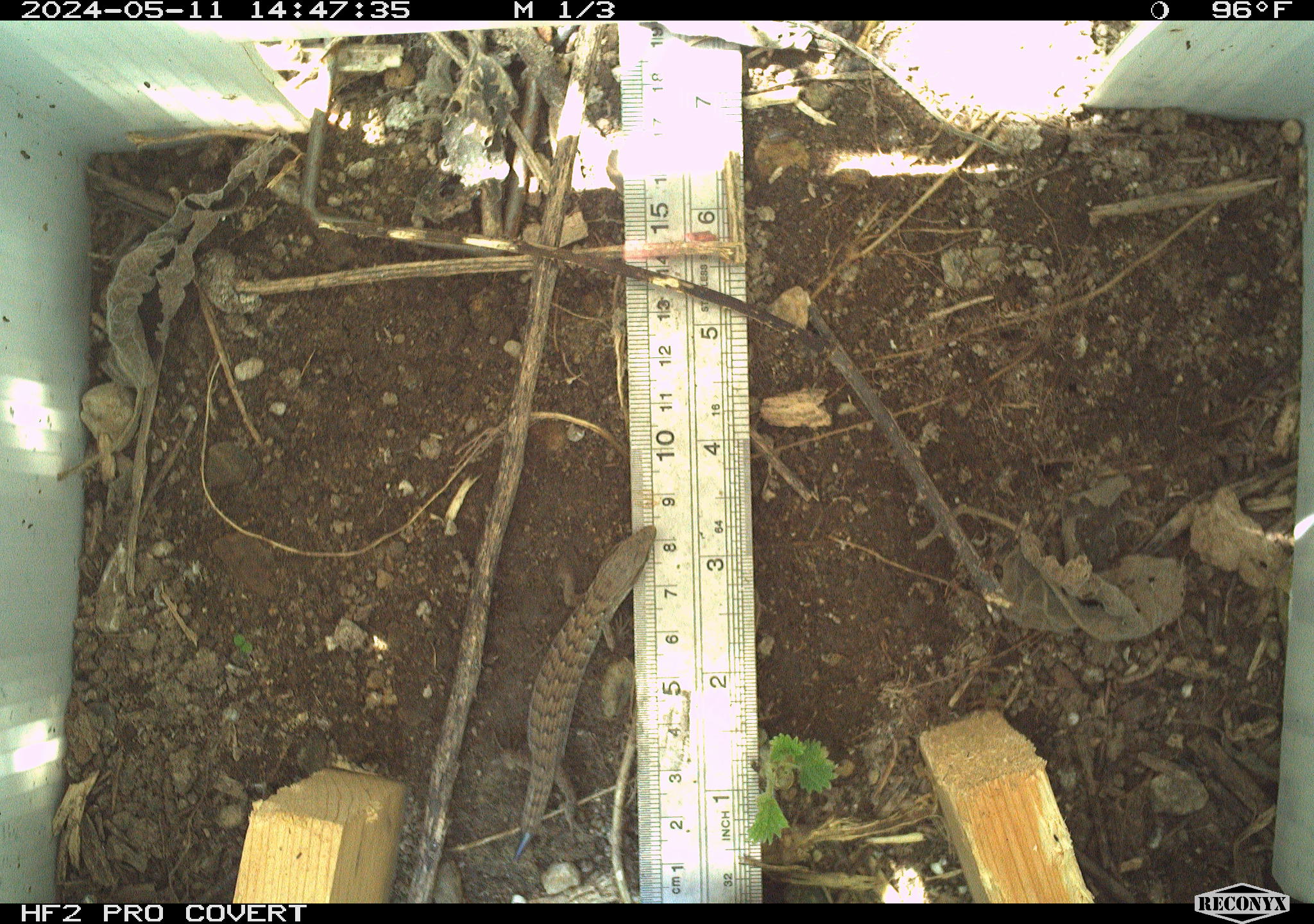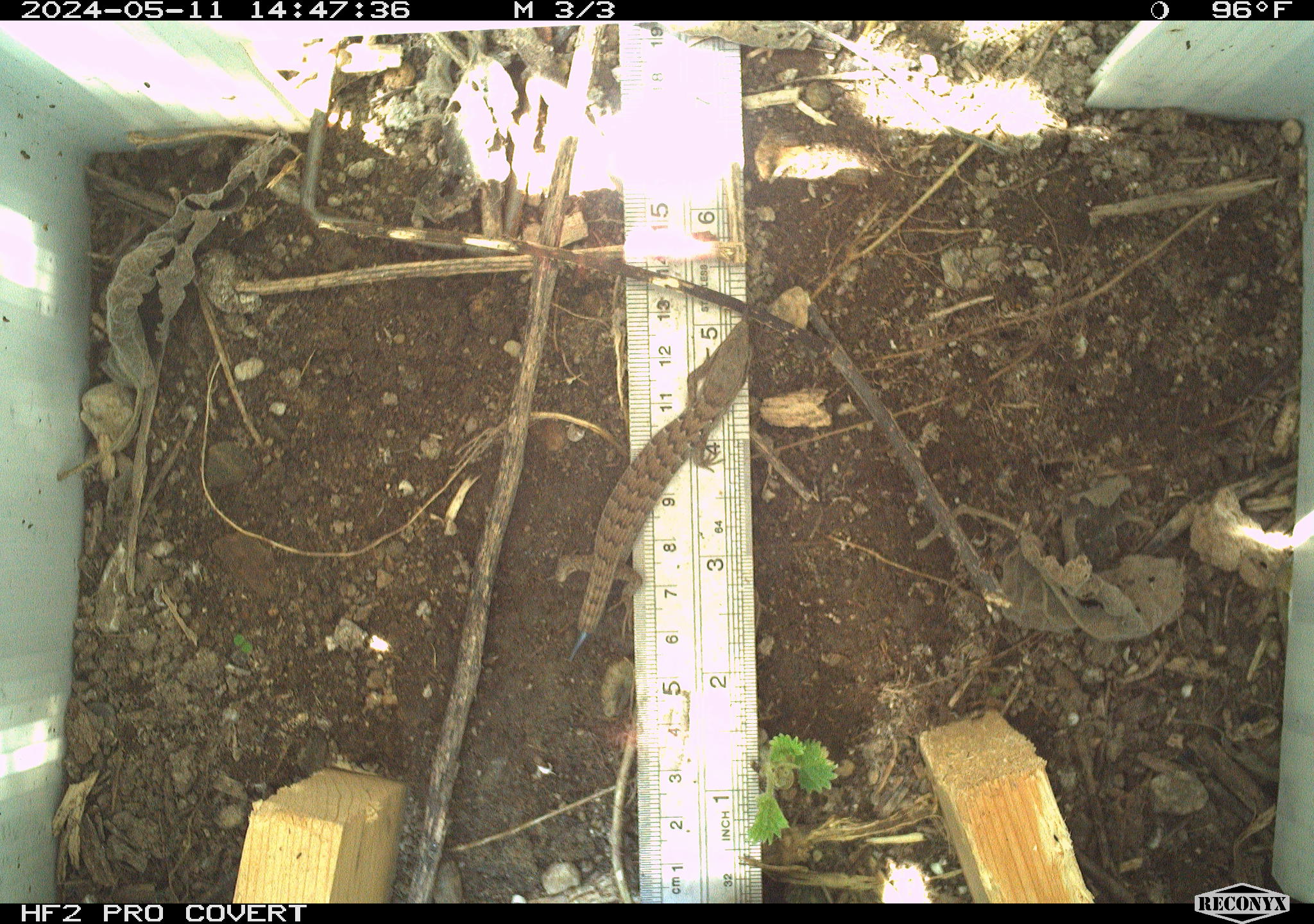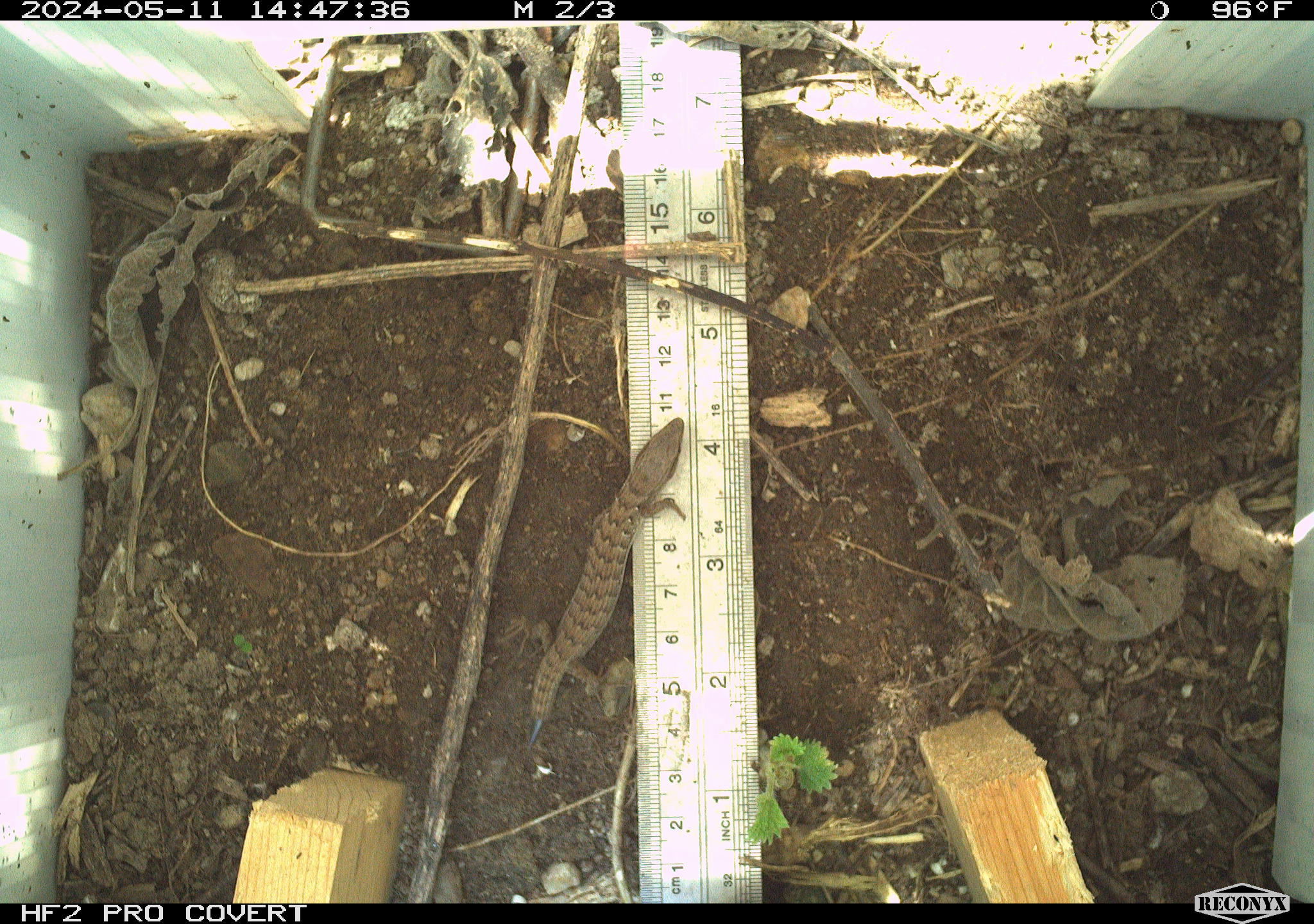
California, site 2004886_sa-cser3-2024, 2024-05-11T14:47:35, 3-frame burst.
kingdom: Animalia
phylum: Chordata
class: Reptilia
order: Squamata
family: Anguidae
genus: Elgaria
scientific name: Elgaria multicarinata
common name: southern alligator lizard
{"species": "southern alligator lizard (Elgaria multicarinata)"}